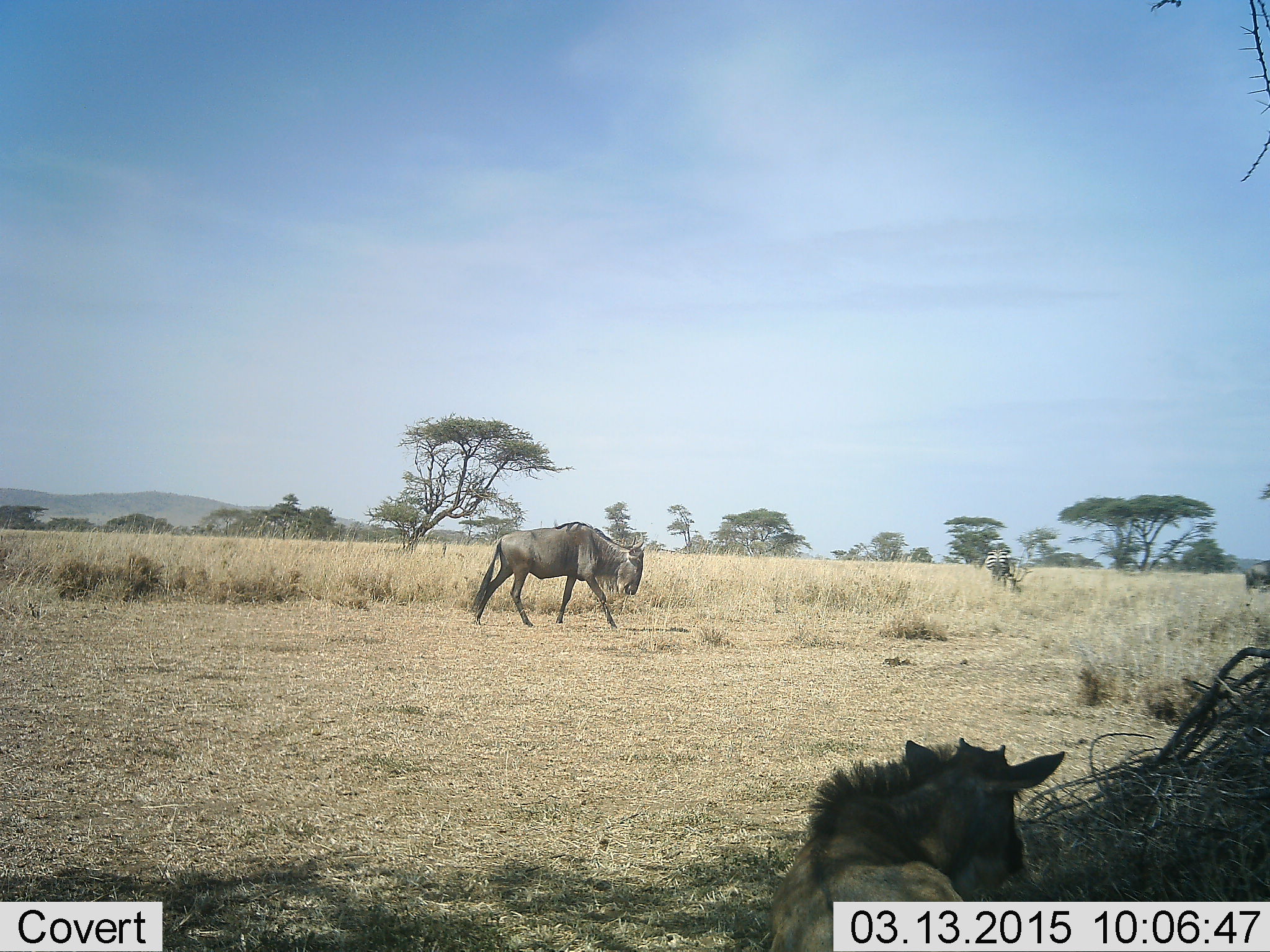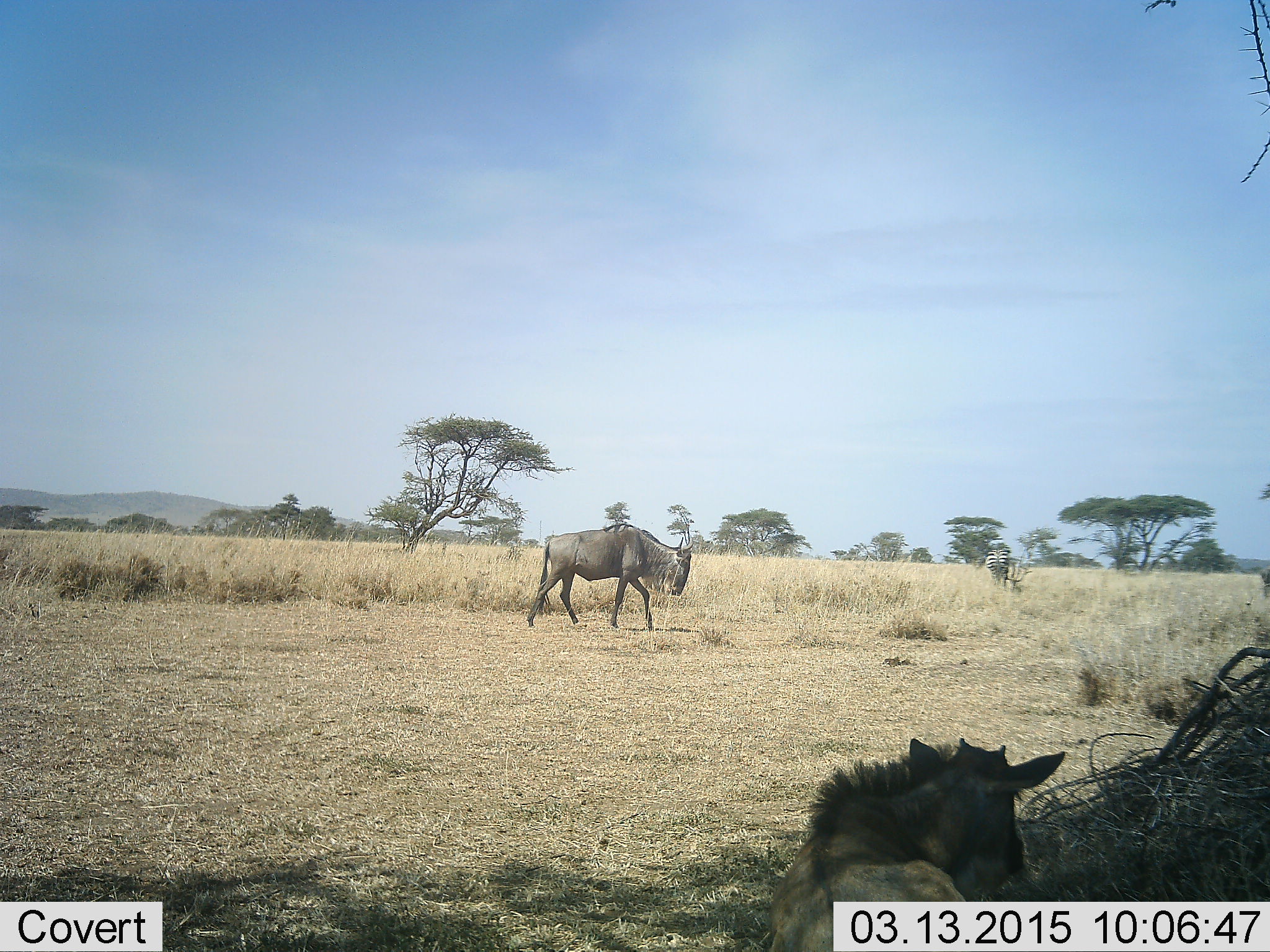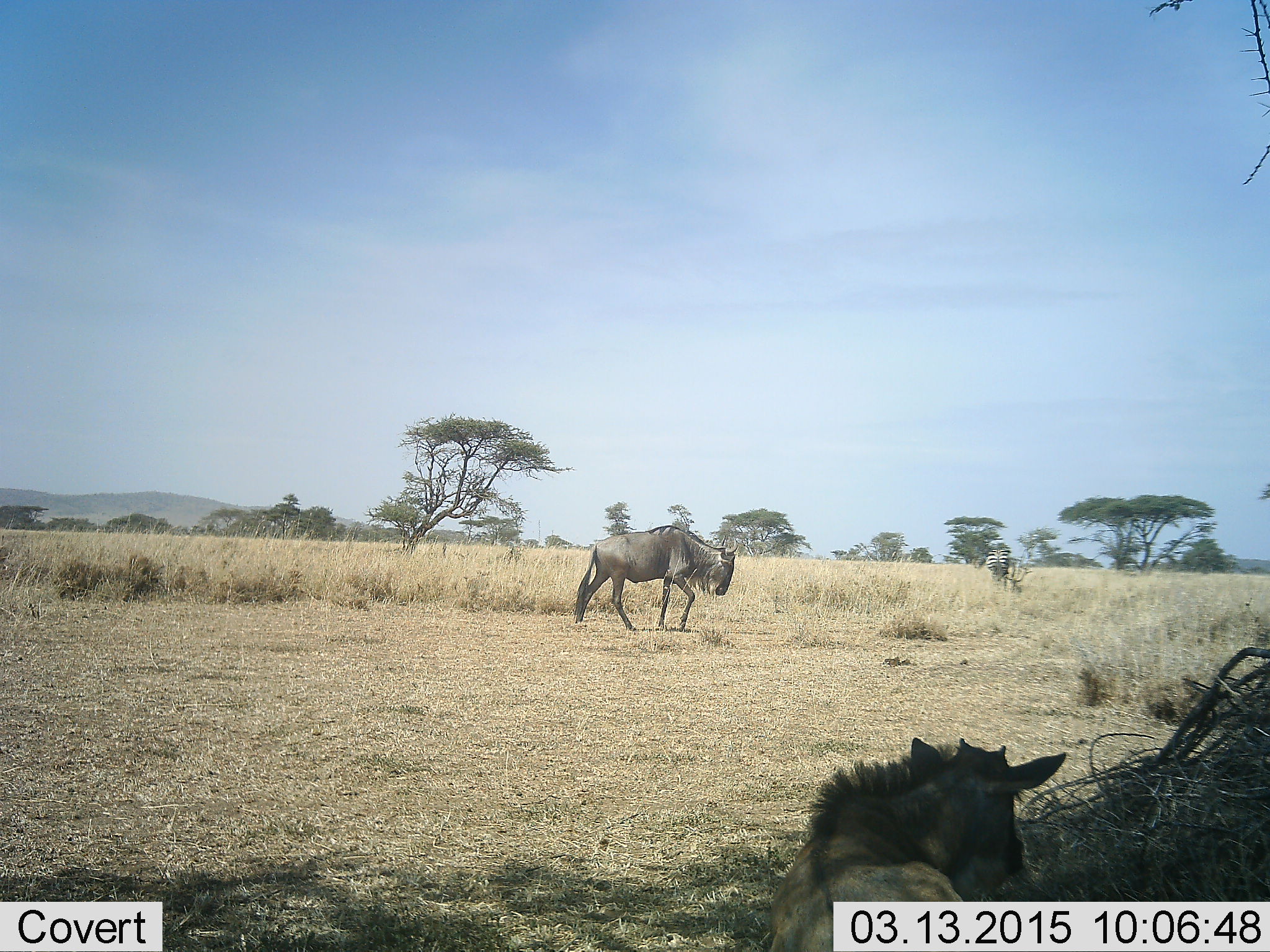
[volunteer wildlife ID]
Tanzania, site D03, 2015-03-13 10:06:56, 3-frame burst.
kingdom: Animalia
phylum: Chordata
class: Mammalia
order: Artiodactyla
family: Bovidae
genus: Connochaetes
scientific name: Connochaetes taurinus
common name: blue wildebeest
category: wildebeest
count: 3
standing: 21%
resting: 86%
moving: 93%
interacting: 7%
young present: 43%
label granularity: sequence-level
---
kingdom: Animalia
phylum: Chordata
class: Mammalia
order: Perissodactyla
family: Equidae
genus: Equus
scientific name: Equus quagga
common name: plains zebra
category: zebra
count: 1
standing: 89%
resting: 0%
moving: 0%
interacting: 0%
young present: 0%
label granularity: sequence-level